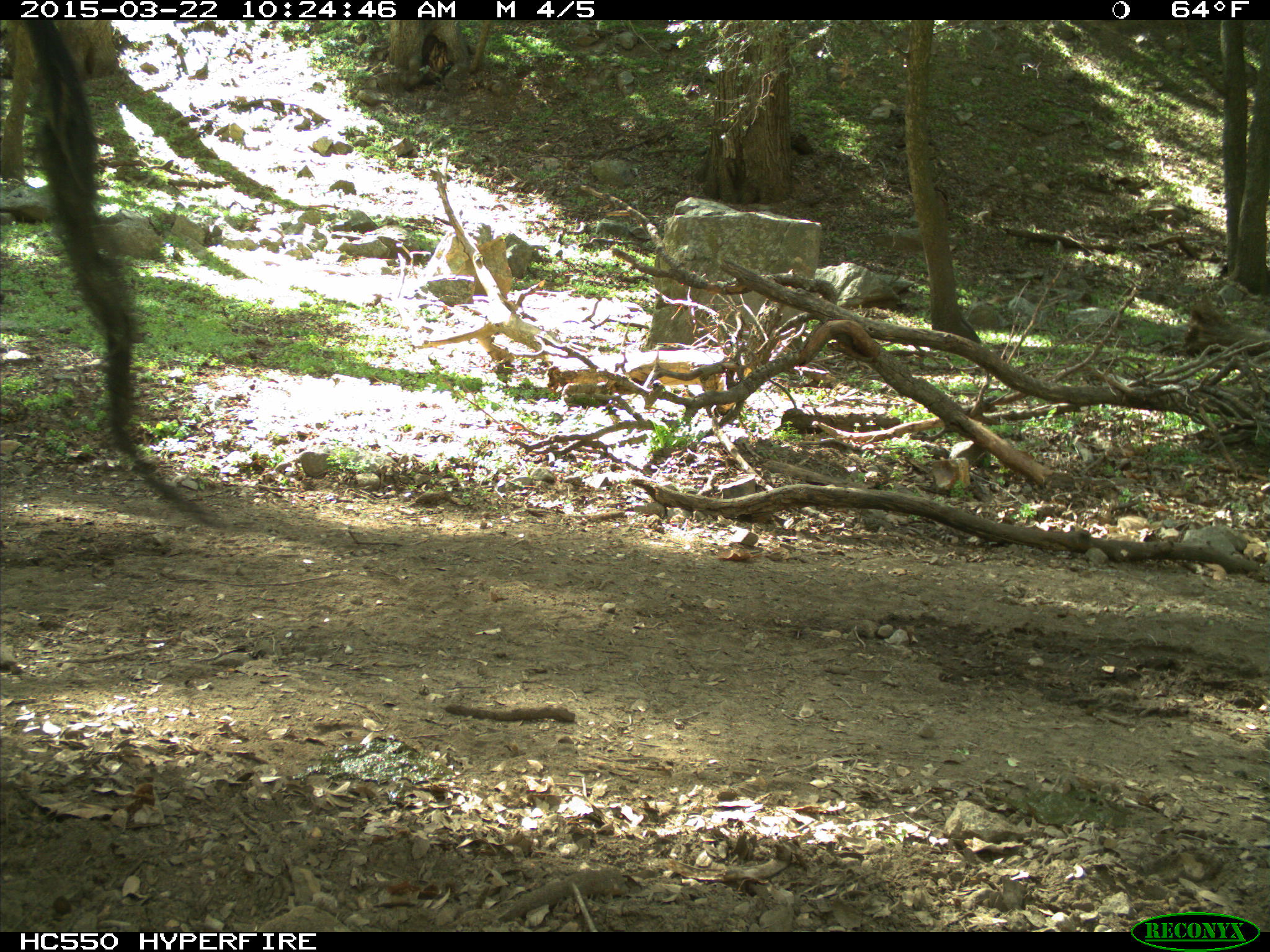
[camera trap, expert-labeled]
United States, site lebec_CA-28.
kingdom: Animalia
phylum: Chordata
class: Mammalia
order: Artiodactyla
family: Bovidae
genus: Bos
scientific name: Bos taurus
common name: domestic cow